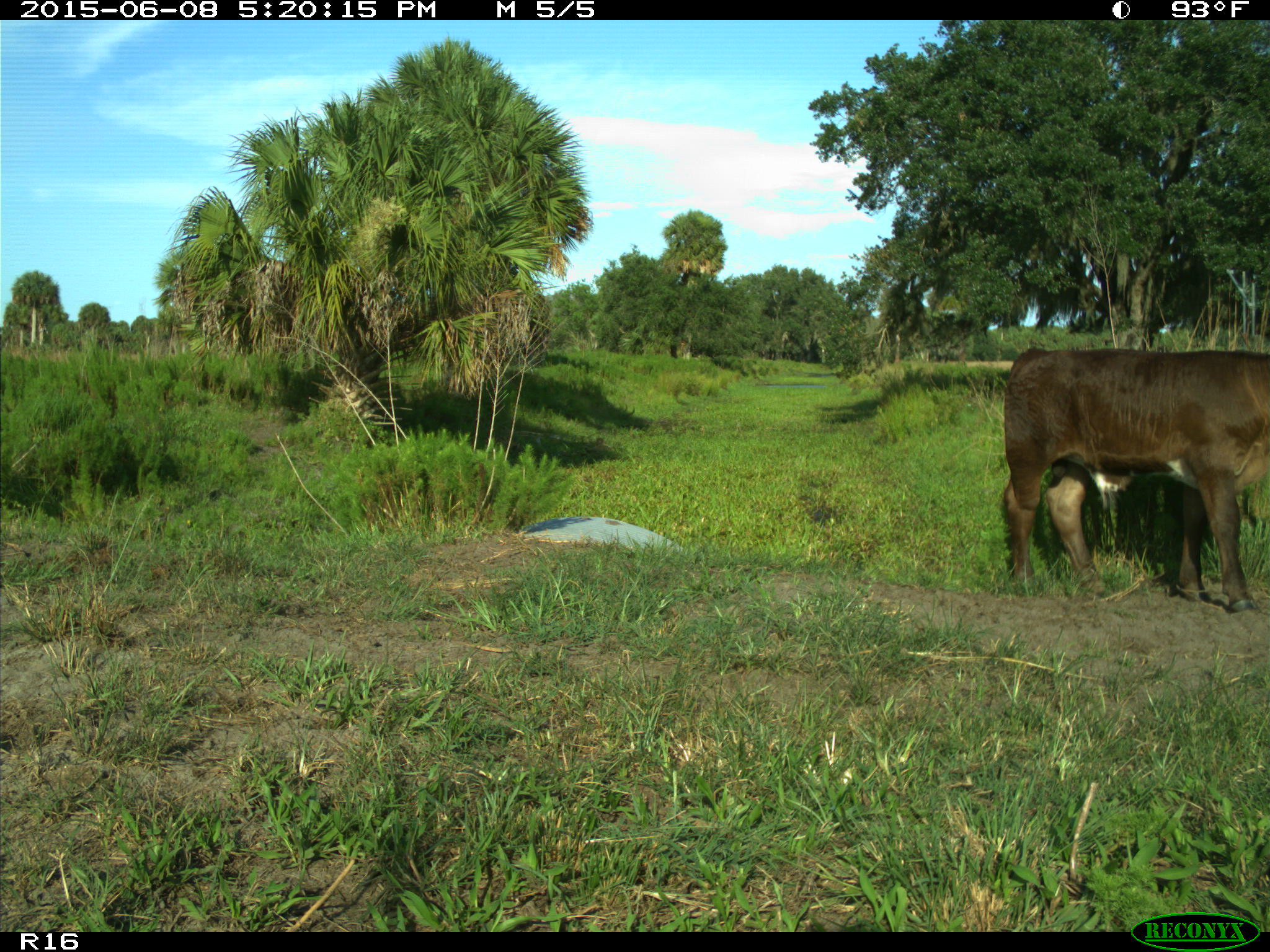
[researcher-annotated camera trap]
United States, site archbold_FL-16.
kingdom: Animalia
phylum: Chordata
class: Mammalia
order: Artiodactyla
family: Bovidae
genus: Bos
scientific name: Bos taurus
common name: domestic cow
Bos taurus (domestic cow).